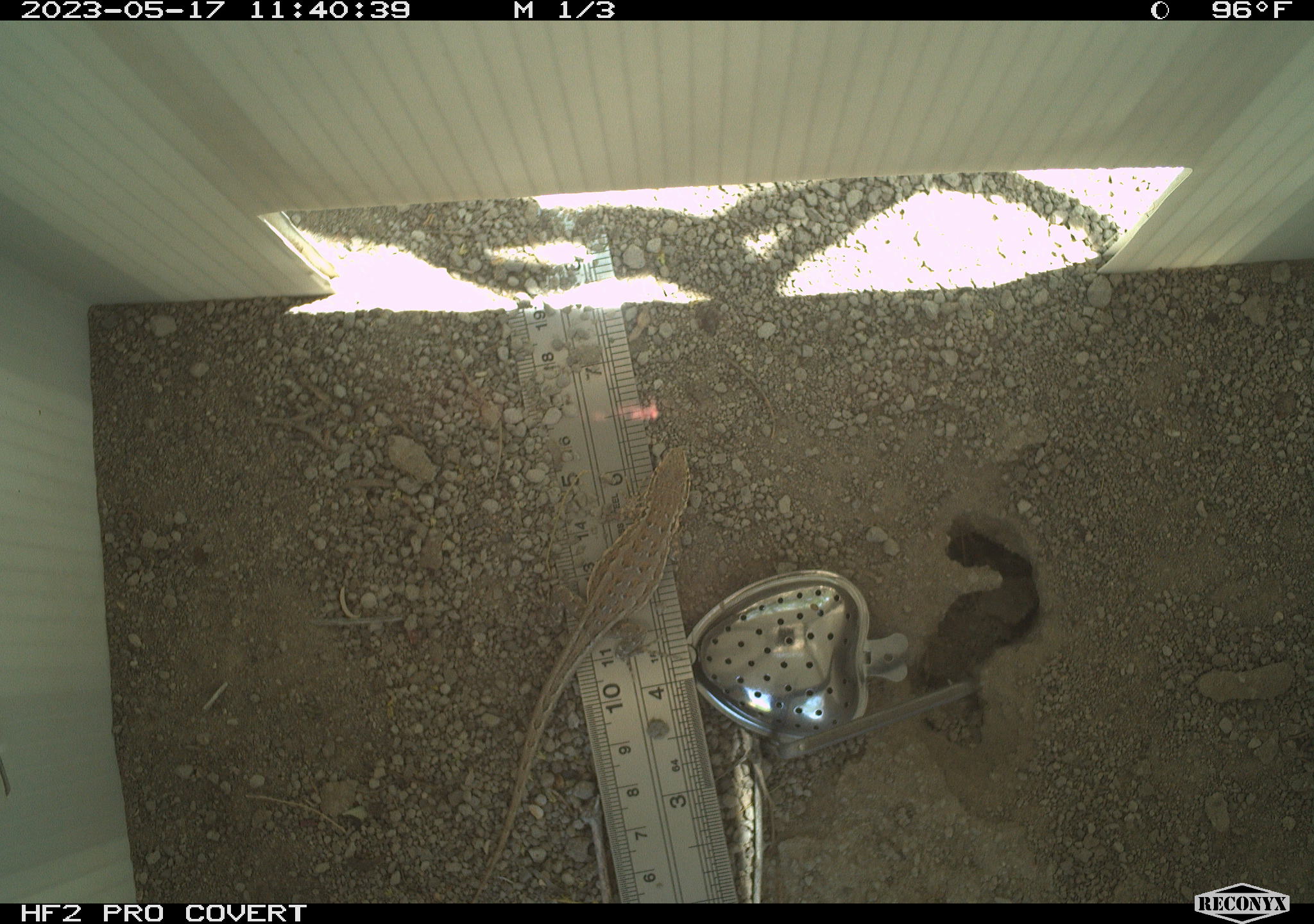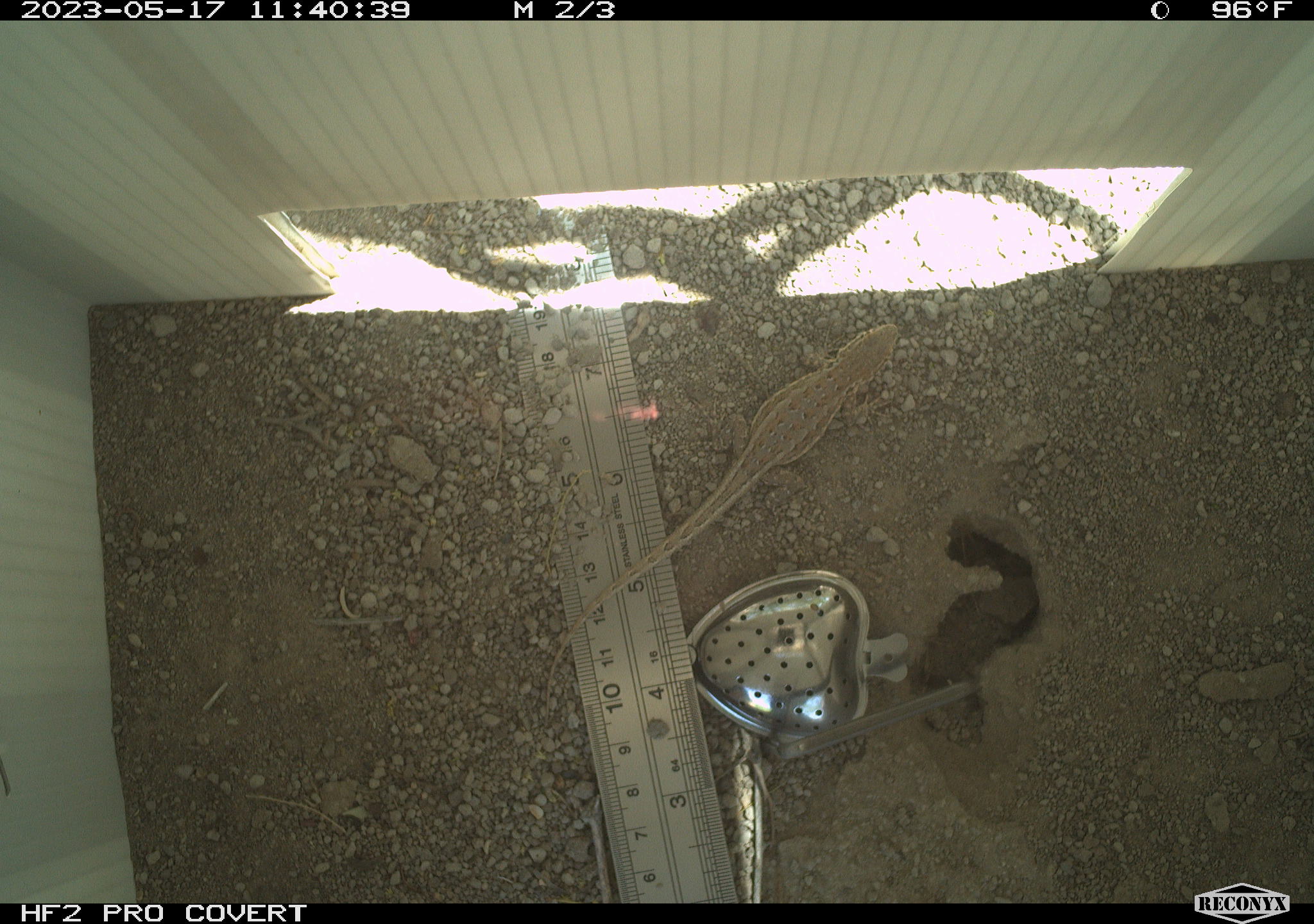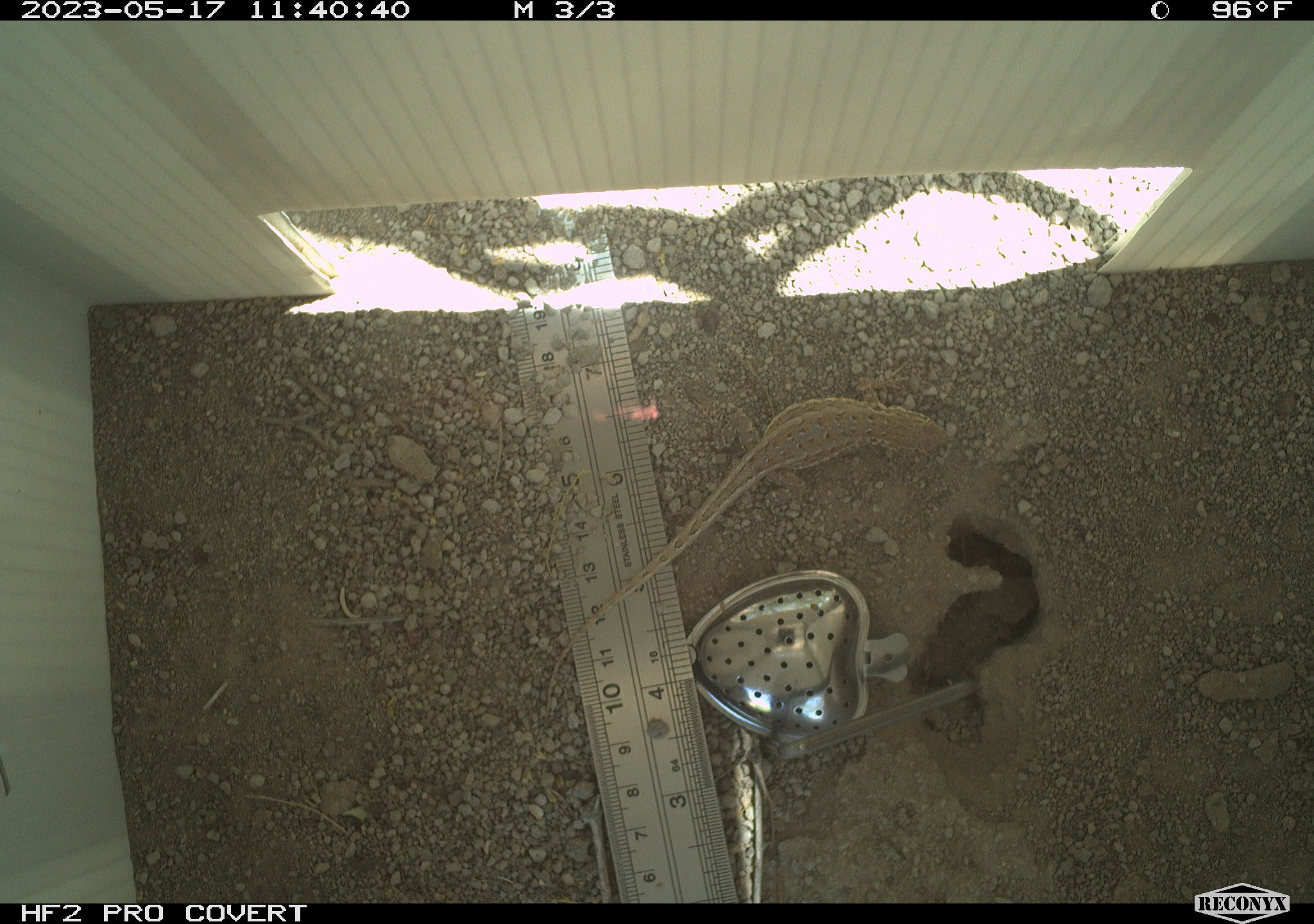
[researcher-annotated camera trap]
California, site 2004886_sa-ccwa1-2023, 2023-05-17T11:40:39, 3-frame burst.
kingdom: Animalia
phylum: Chordata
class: Reptilia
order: Squamata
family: Phrynosomatidae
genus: Uta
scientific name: Uta stansburiana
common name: common side-blotched lizard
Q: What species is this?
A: Common side-blotched lizard (Uta stansburiana).